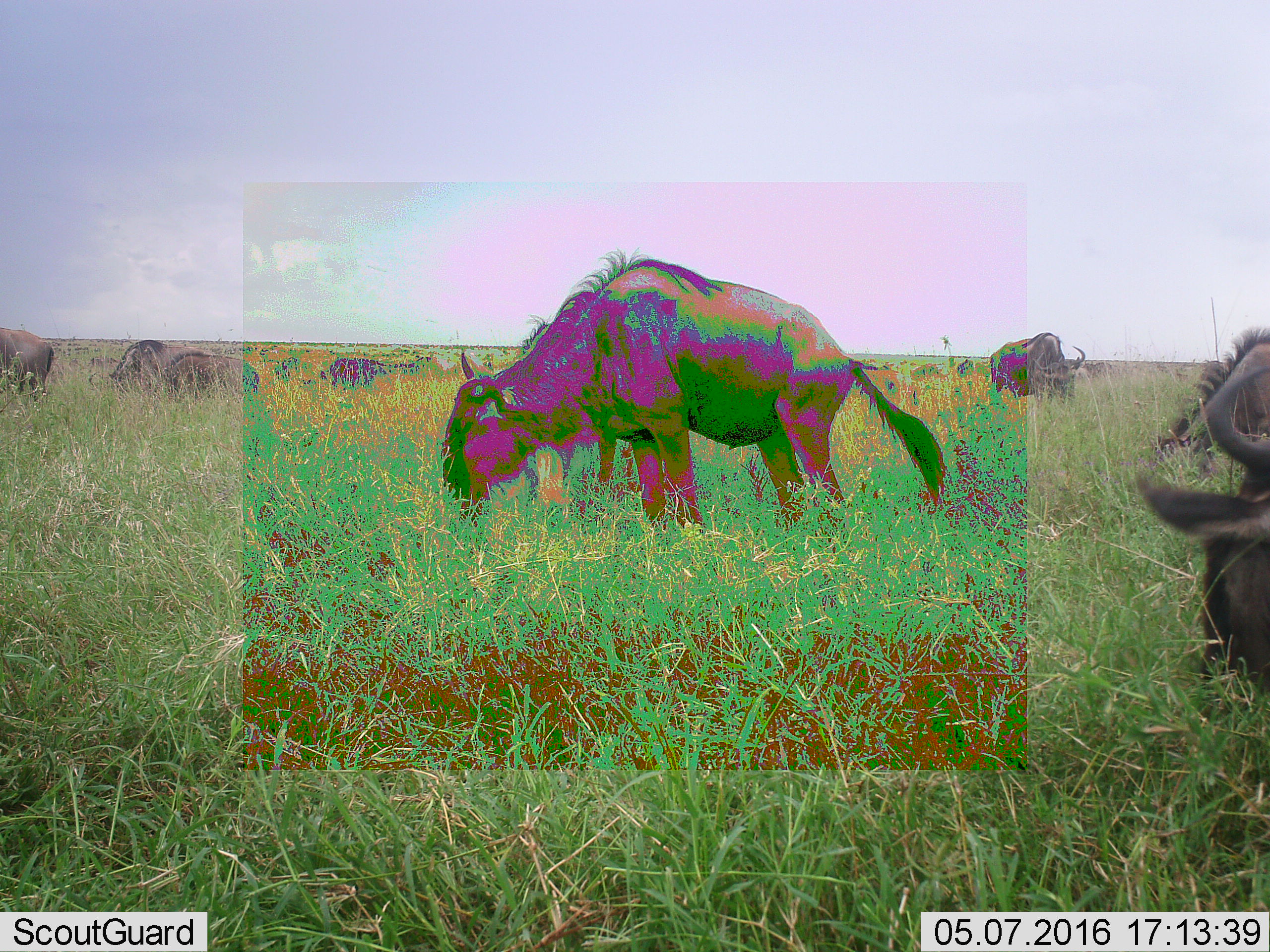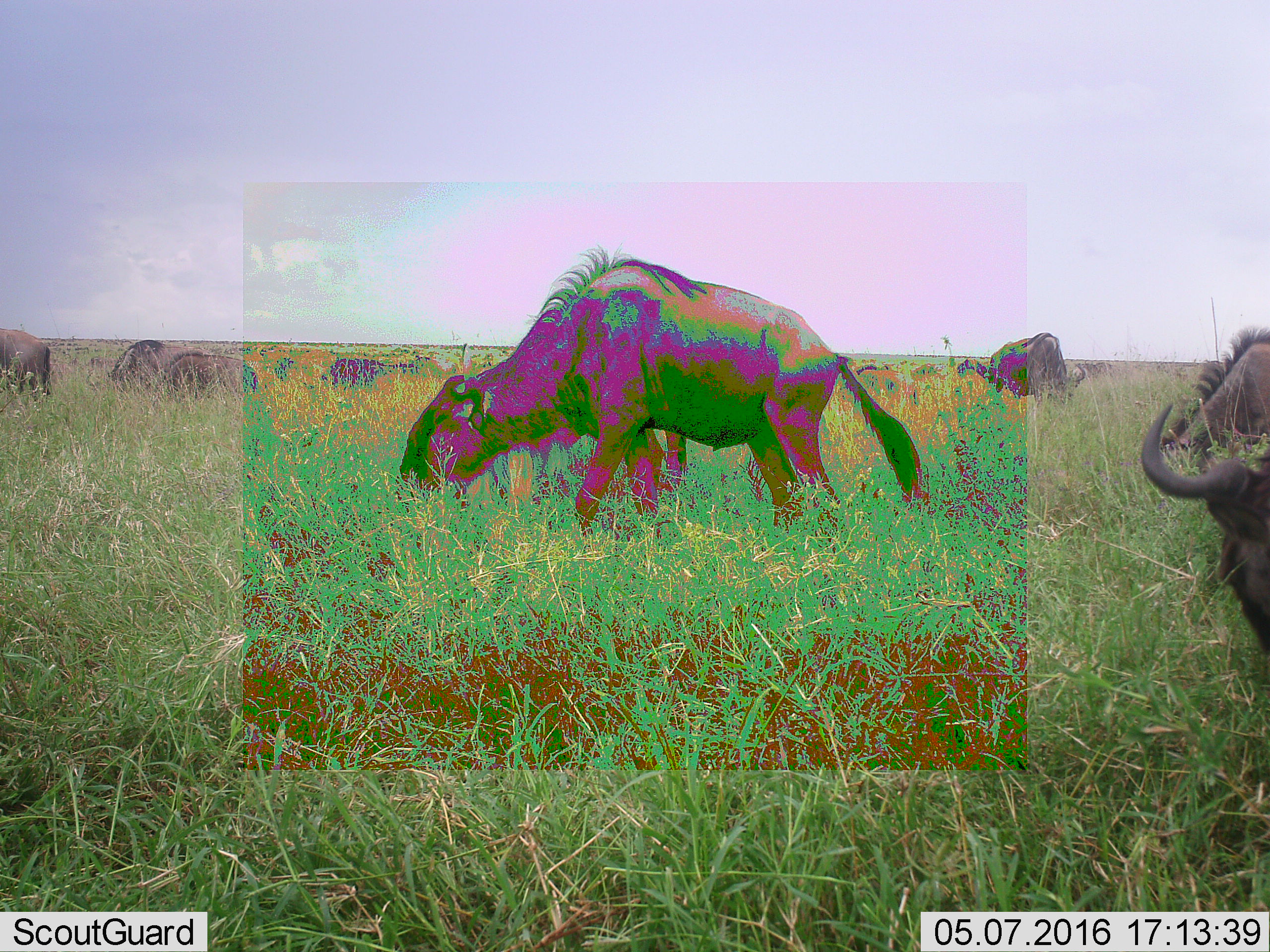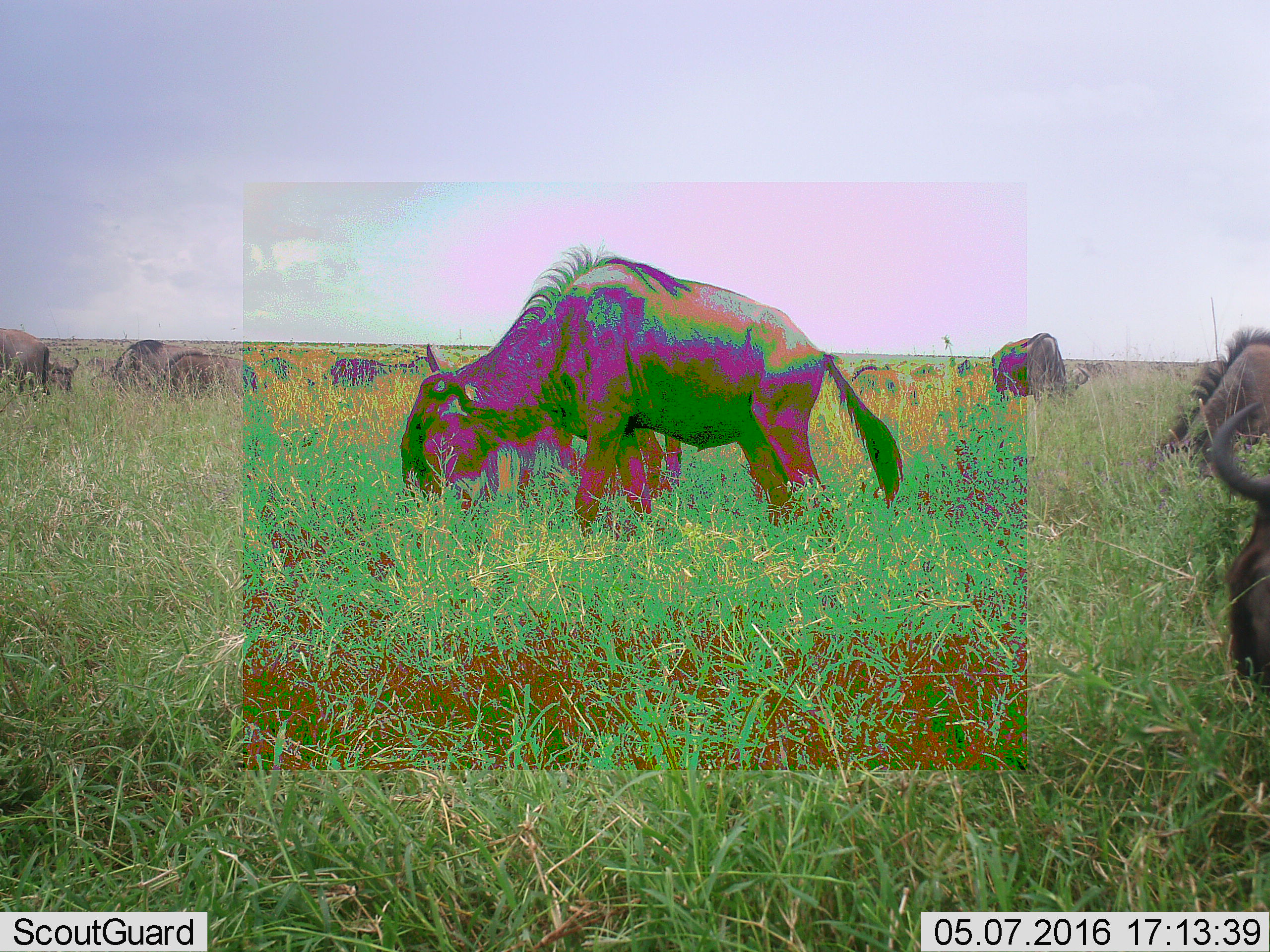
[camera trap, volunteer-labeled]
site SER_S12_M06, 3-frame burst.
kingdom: Animalia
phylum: Chordata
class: Mammalia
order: Artiodactyla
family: Bovidae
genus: Connochaetes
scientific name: Connochaetes taurinus taurinus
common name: blue wildebeest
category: wildebeestblue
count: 7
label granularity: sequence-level